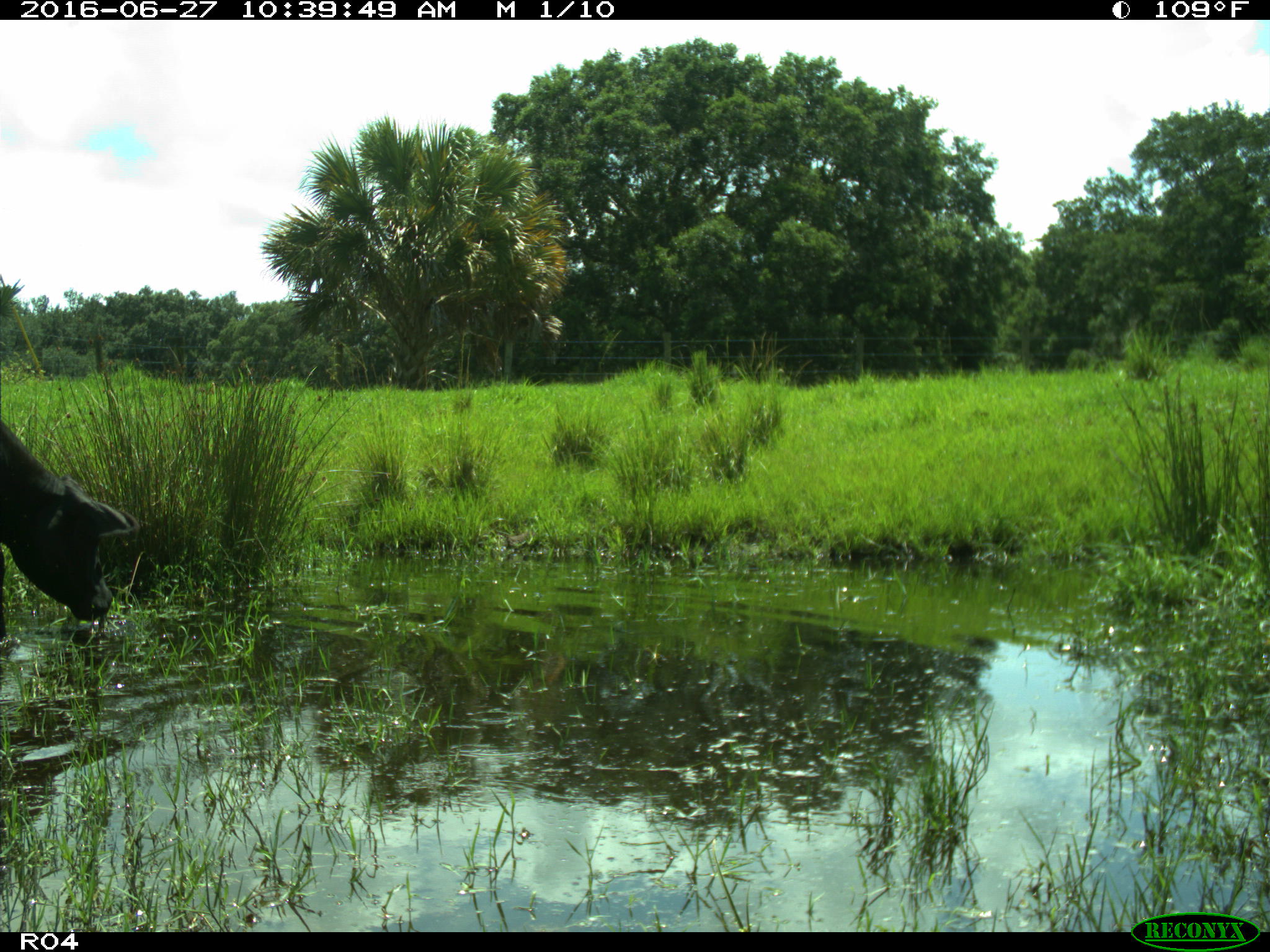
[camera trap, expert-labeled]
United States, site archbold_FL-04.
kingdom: Animalia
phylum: Chordata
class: Mammalia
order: Artiodactyla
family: Bovidae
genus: Bos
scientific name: Bos taurus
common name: domestic cow